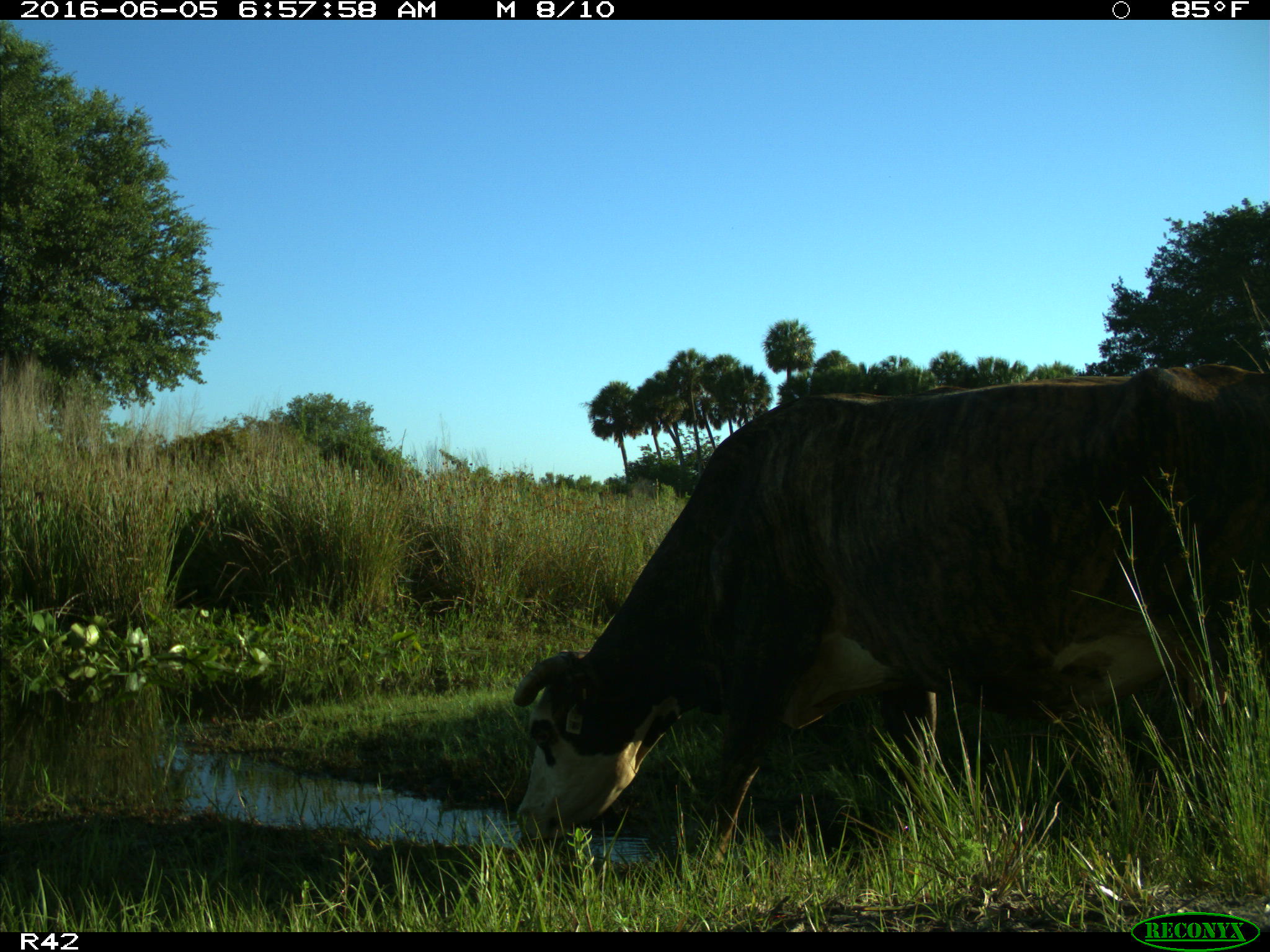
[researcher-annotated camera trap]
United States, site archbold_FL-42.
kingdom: Animalia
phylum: Chordata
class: Mammalia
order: Artiodactyla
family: Bovidae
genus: Bos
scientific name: Bos taurus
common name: domestic cow